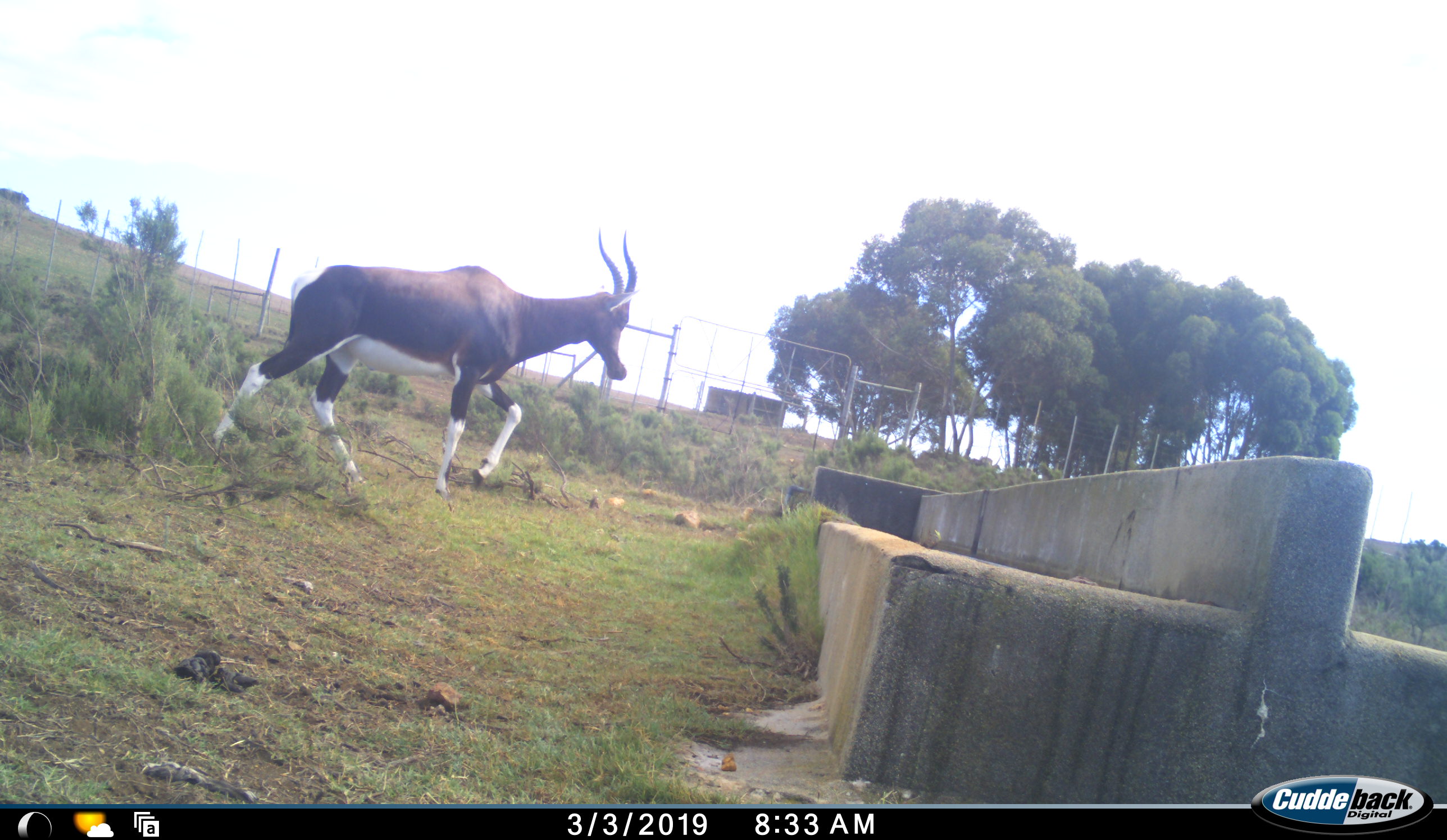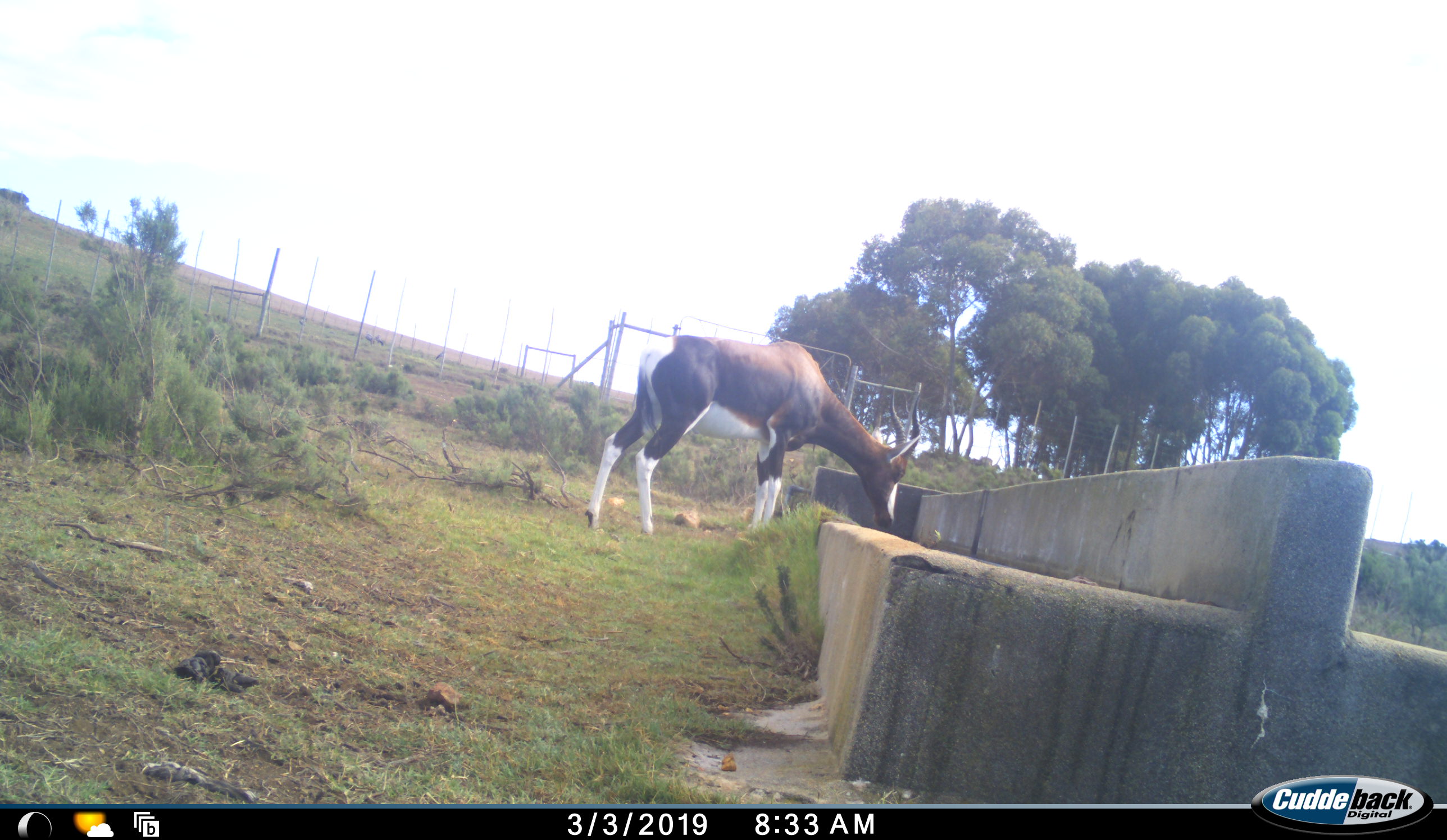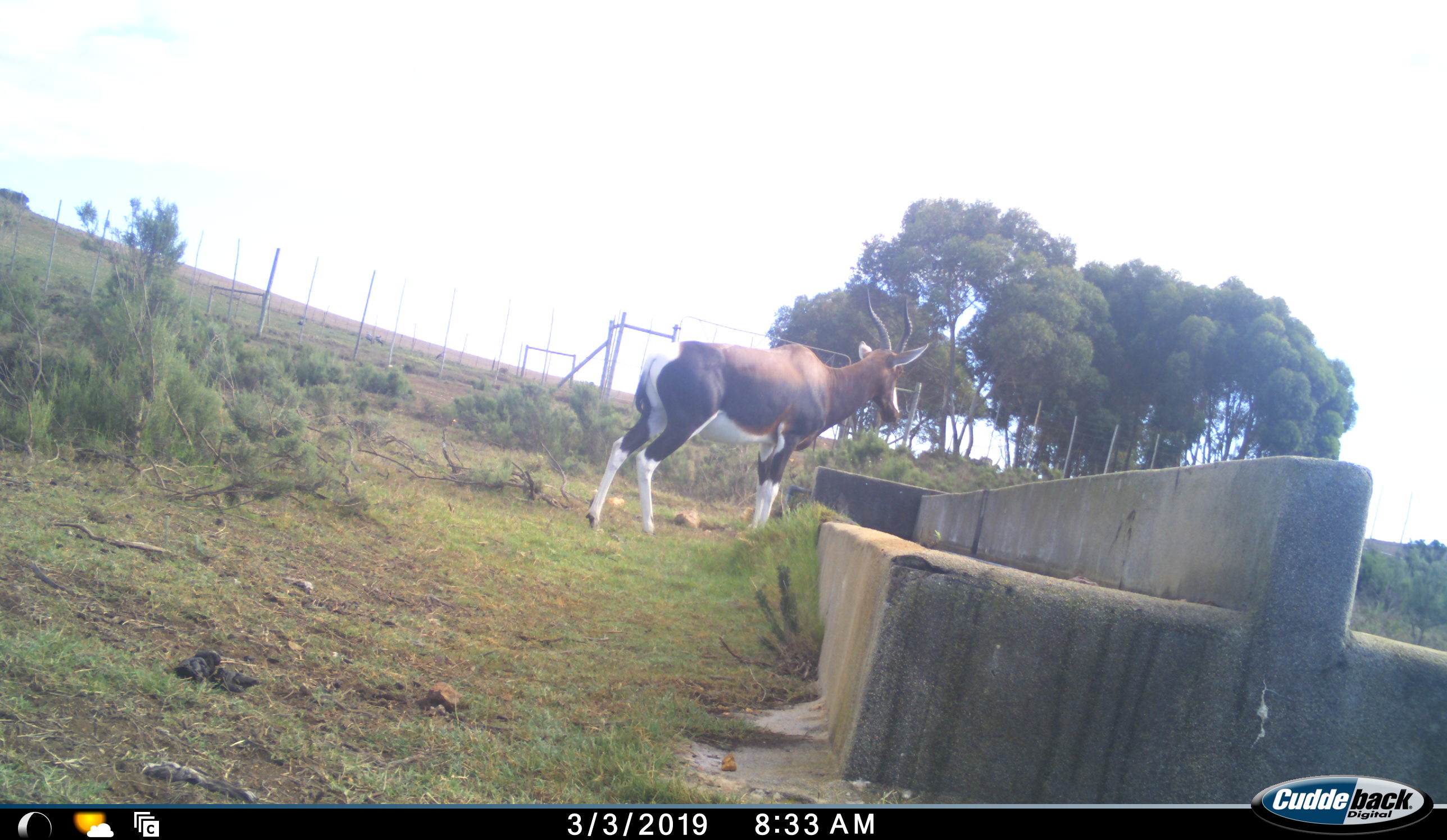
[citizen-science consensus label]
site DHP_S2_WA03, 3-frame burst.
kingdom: Animalia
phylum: Chordata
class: Mammalia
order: Artiodactyla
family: Bovidae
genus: Damaliscus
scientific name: Damaliscus pygargus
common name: bontebok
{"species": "bontebok (Damaliscus pygargus)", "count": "1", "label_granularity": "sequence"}